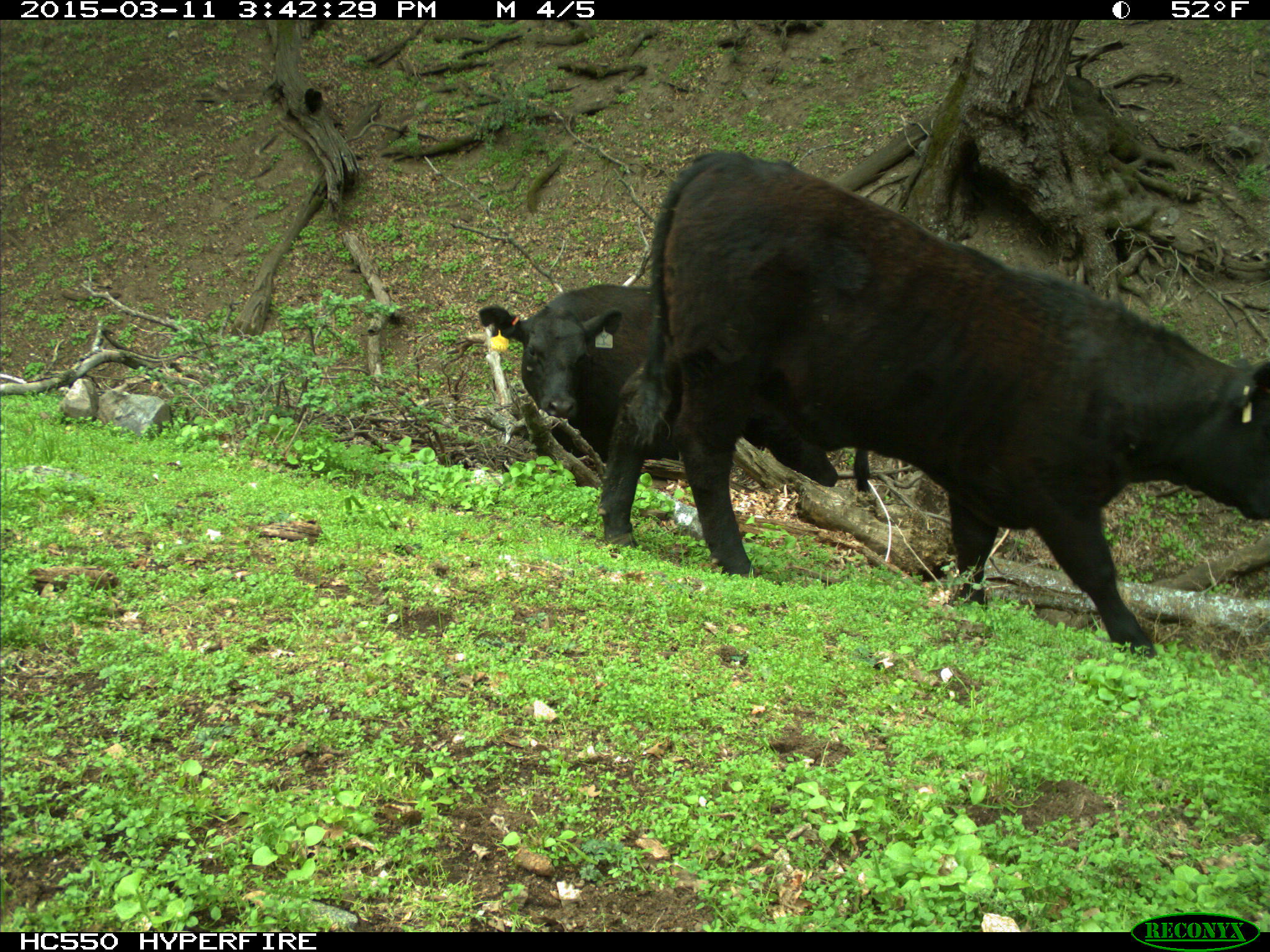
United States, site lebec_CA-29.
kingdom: Animalia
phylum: Chordata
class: Mammalia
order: Artiodactyla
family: Bovidae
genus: Bos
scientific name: Bos taurus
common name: domestic cow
Bos taurus (domestic cow).